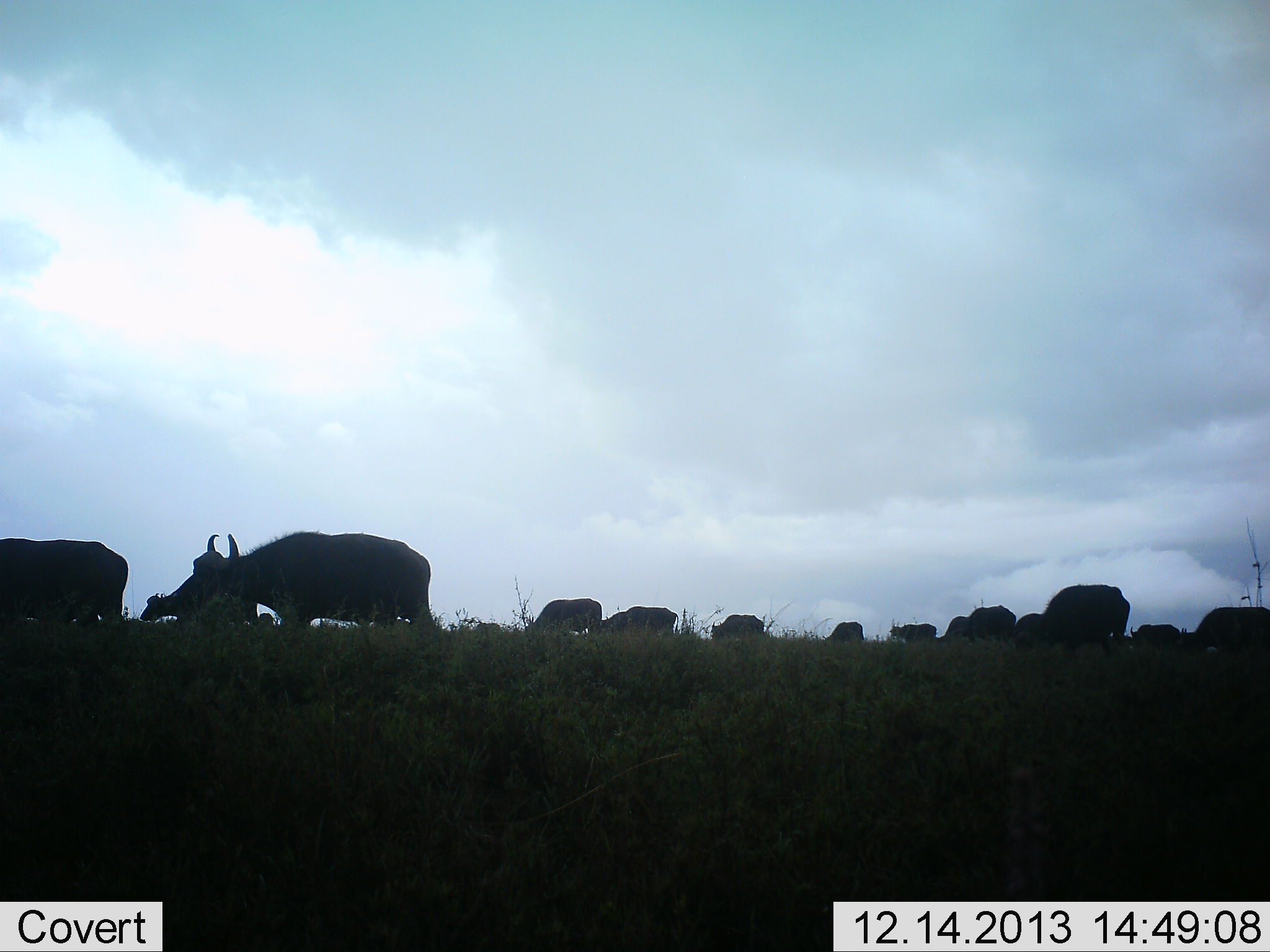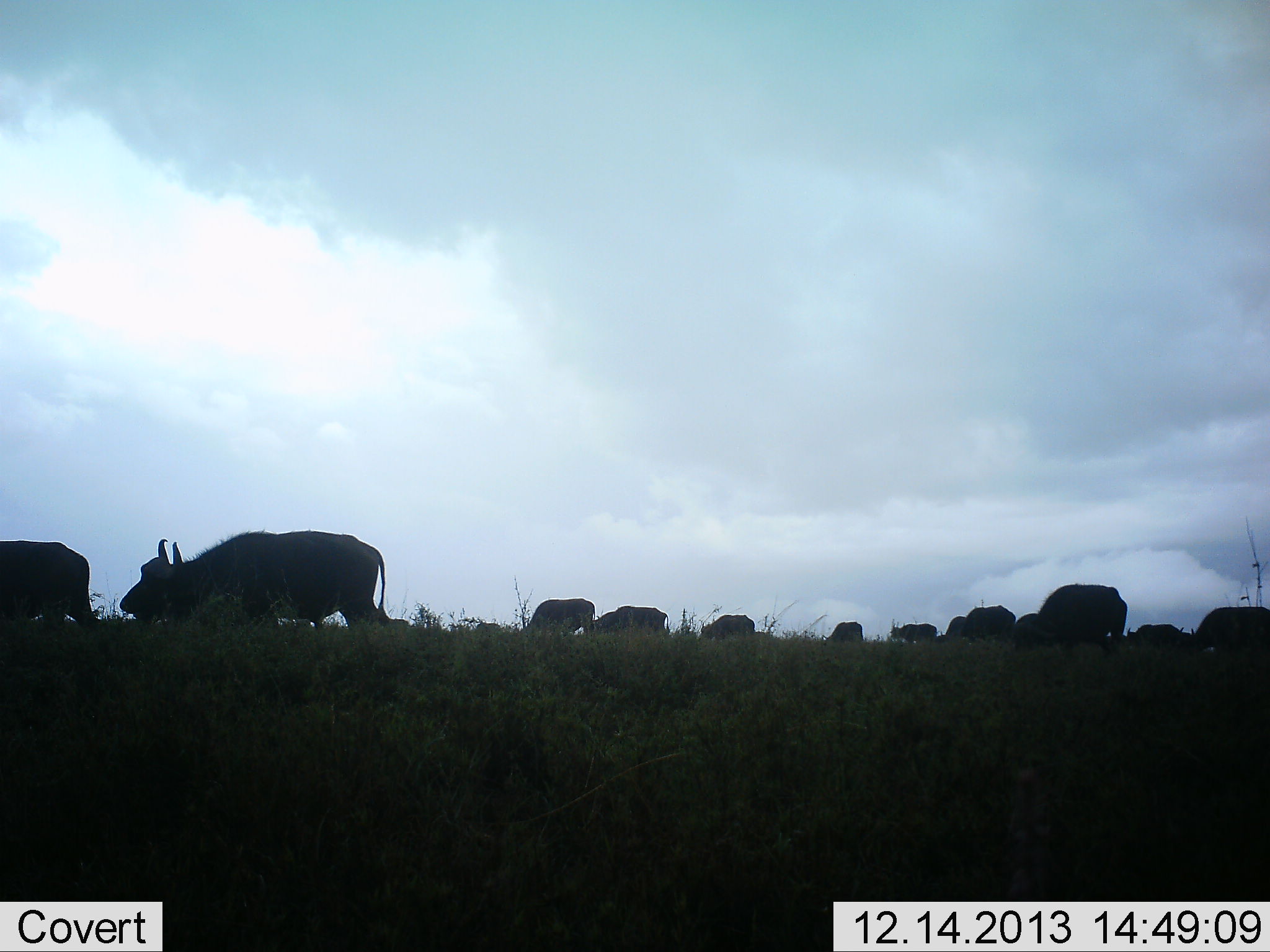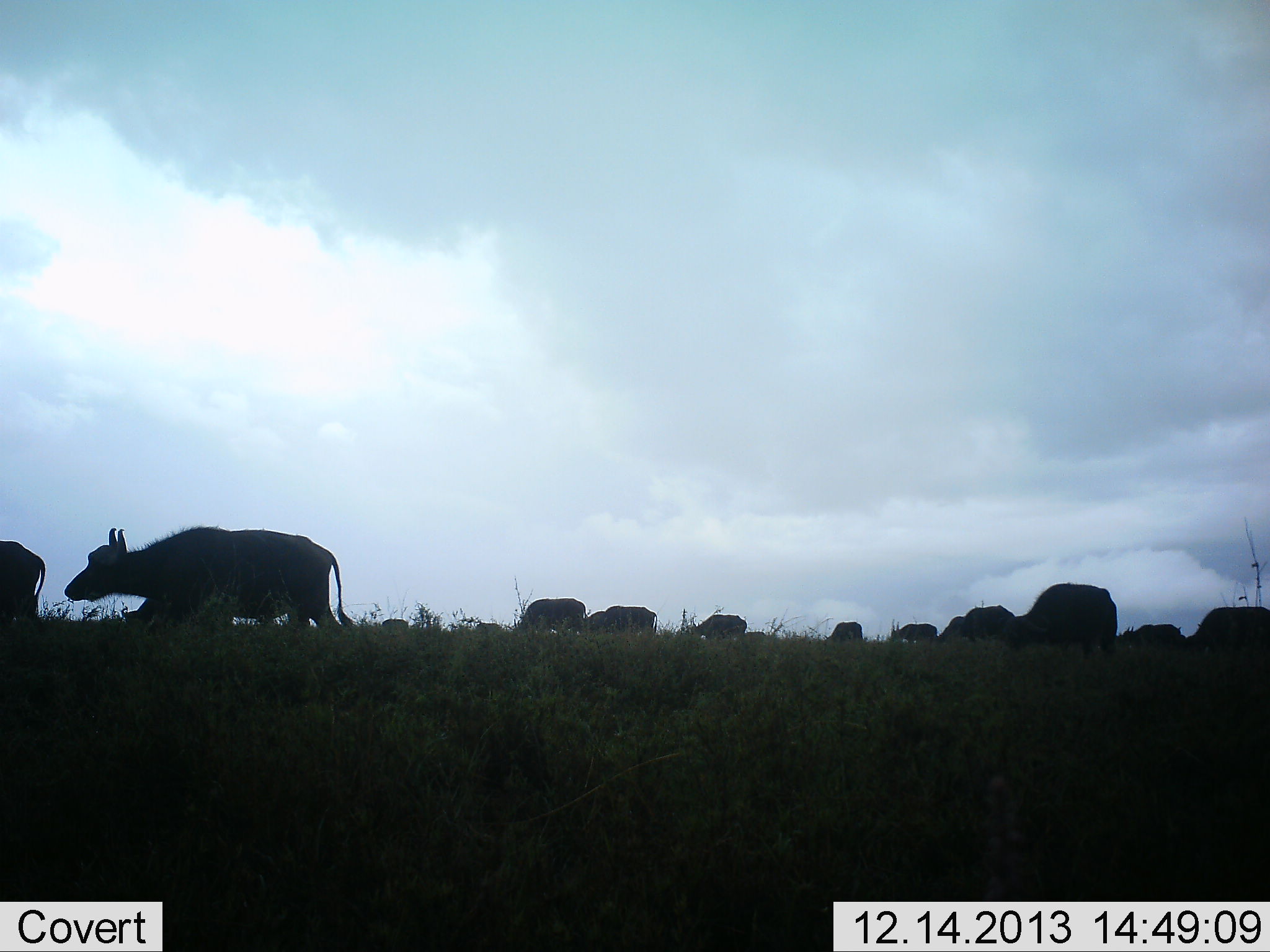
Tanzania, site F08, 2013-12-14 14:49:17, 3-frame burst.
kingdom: Animalia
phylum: Chordata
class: Mammalia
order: Artiodactyla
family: Bovidae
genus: Syncerus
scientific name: Syncerus caffer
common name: cape buffalo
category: buffalo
Buffalo (cape buffalo) (Syncerus caffer), count 11-50. Behavior (volunteer vote fractions): standing 40%, resting 0%, moving 90%, interacting 0%. Young present (vote fraction): 10%. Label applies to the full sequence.